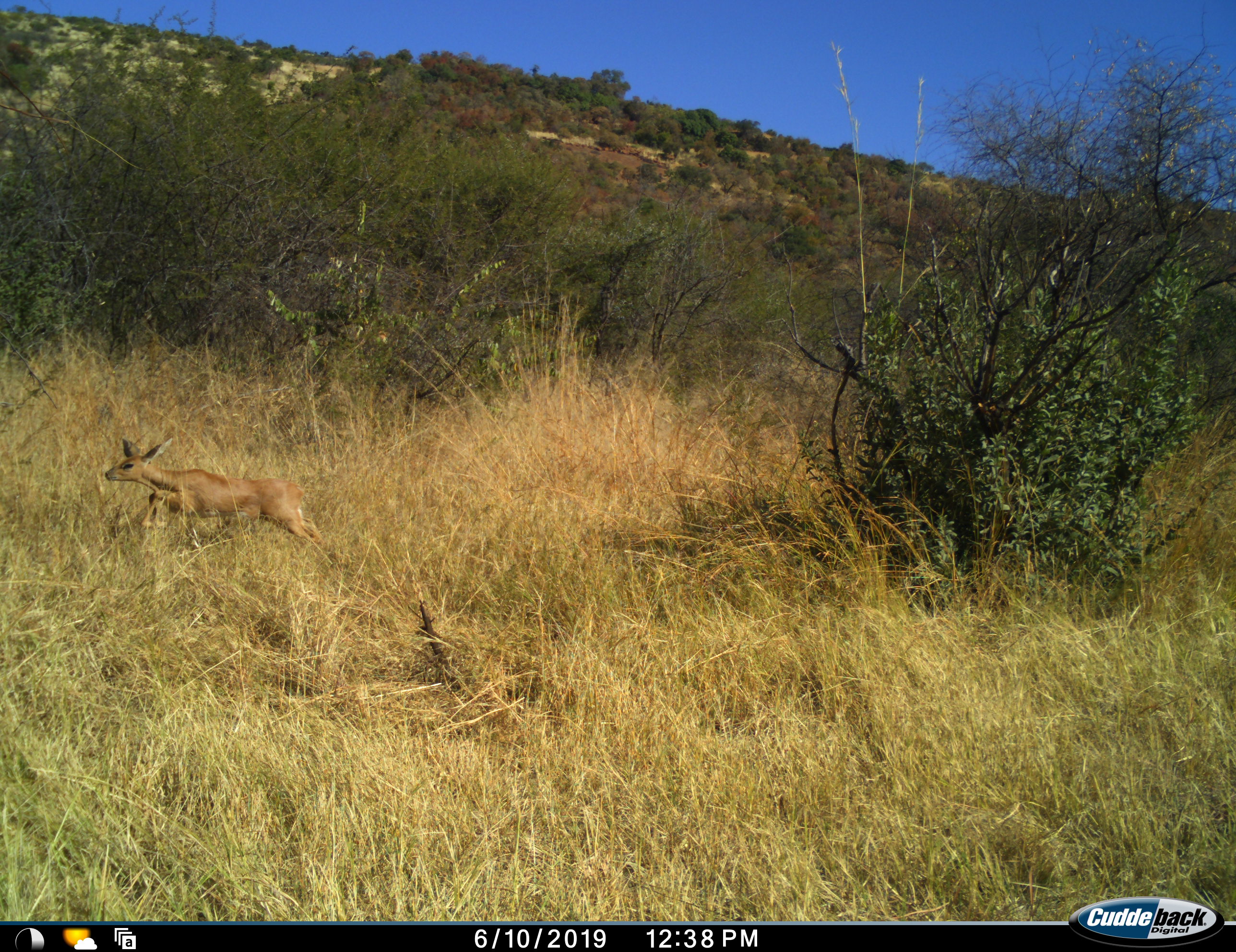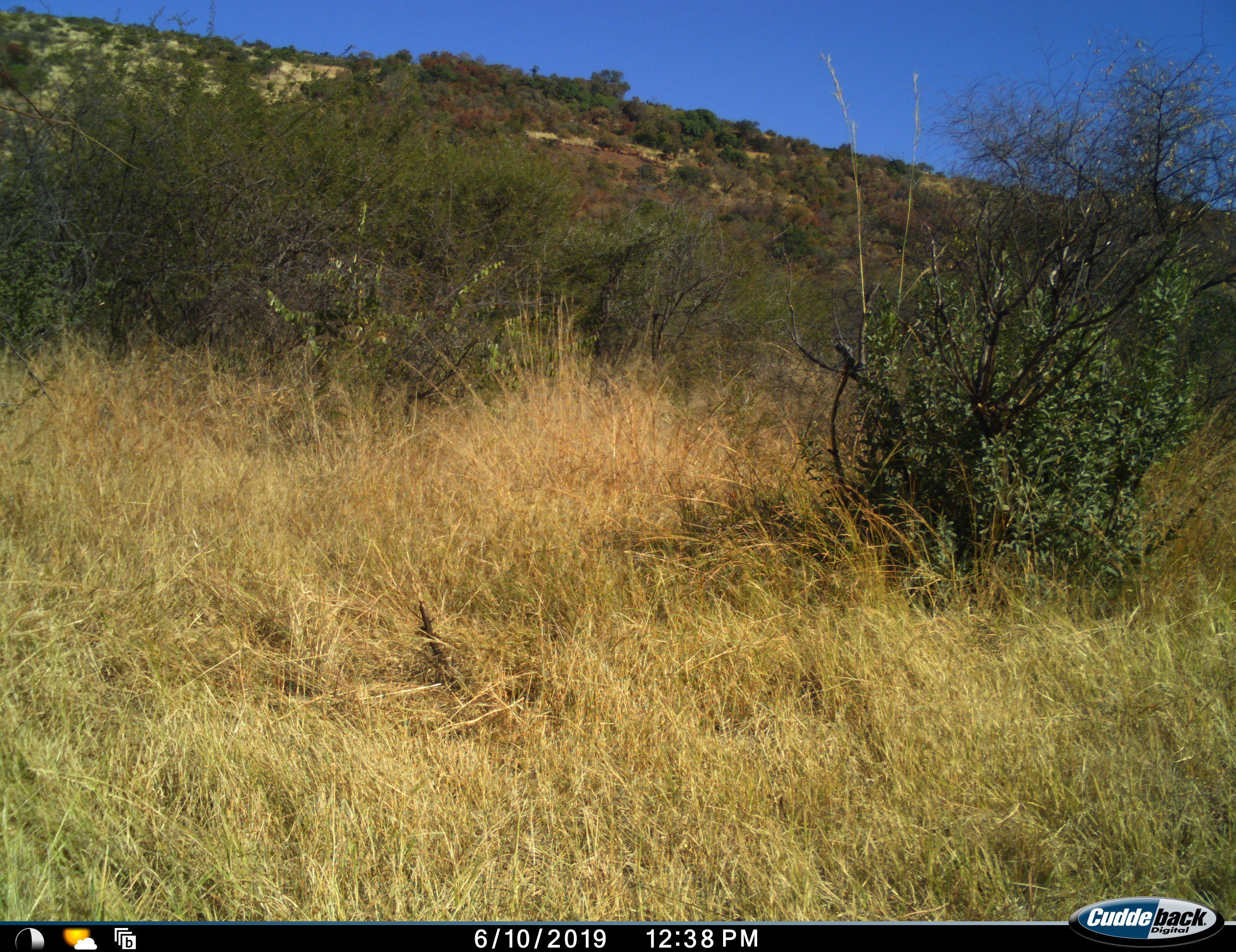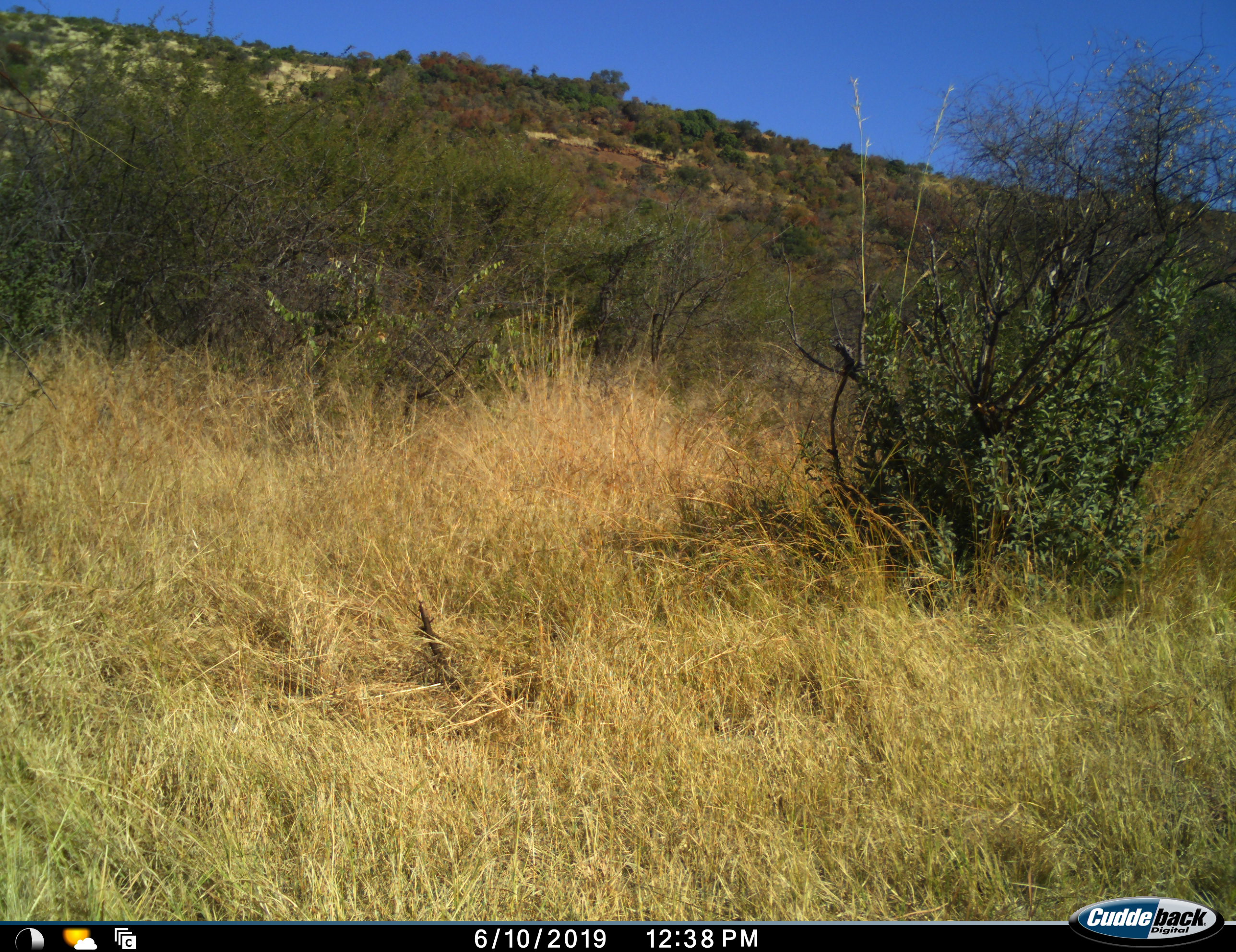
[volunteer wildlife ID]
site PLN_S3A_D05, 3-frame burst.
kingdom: Animalia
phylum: Chordata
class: Mammalia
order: Artiodactyla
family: Bovidae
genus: Raphicerus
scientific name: Raphicerus campestris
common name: steenbok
Steenbok (Raphicerus campestris), count 1. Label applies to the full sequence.